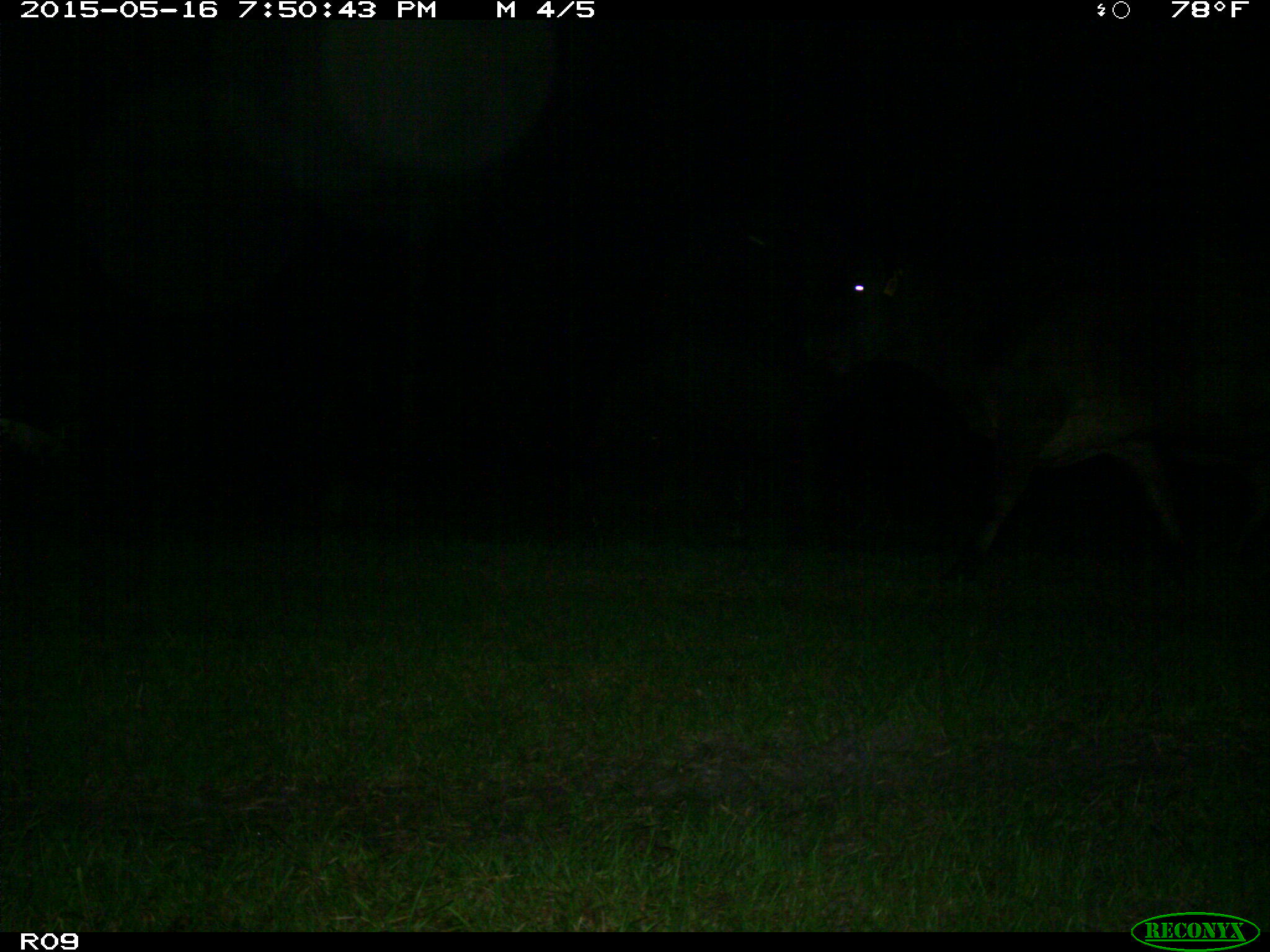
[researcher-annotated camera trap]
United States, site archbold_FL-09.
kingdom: Animalia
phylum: Chordata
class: Mammalia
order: Artiodactyla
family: Bovidae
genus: Bos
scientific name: Bos taurus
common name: domestic cow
Bos taurus (domestic cow).